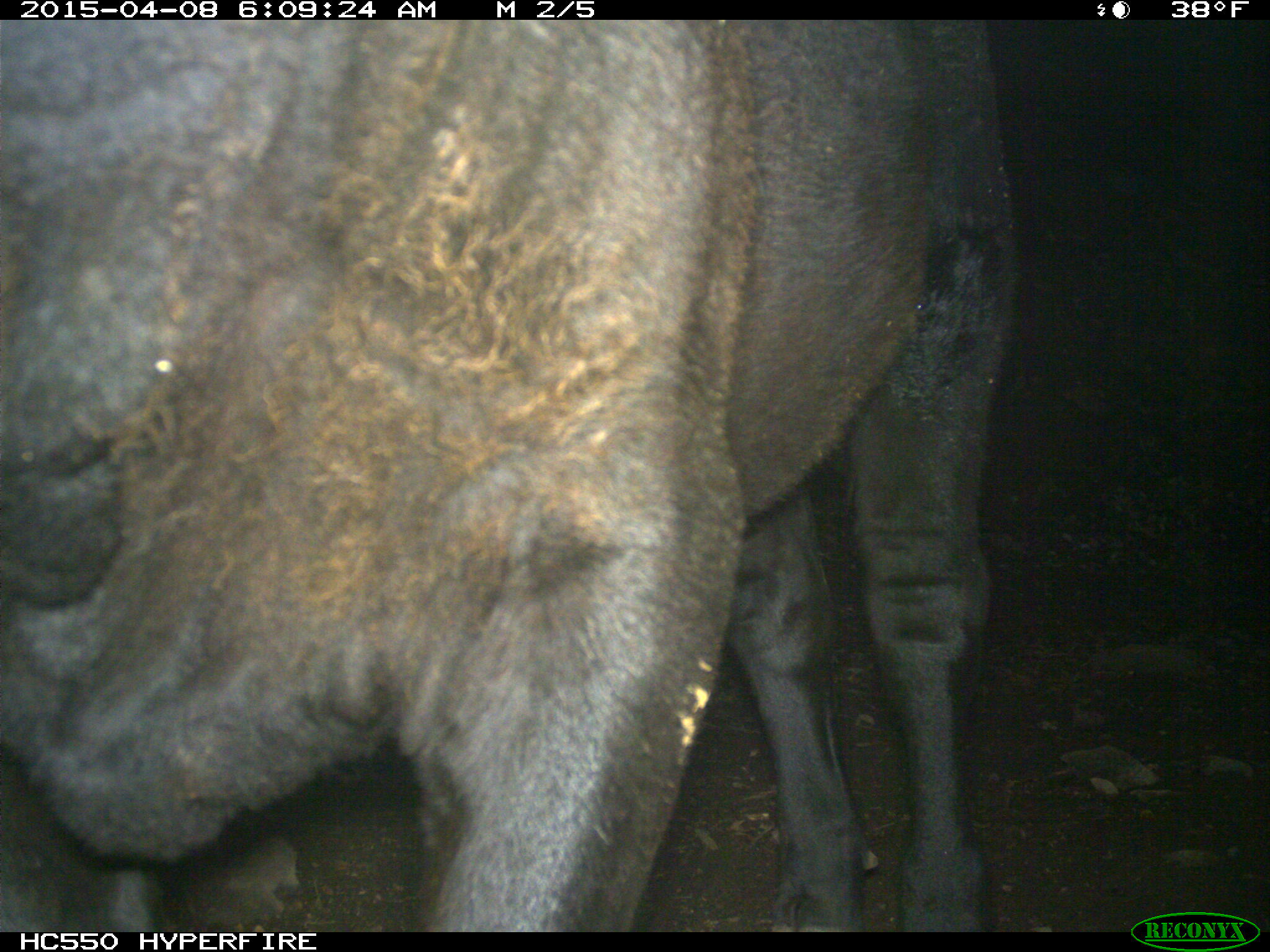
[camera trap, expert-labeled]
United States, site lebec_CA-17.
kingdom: Animalia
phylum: Chordata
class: Mammalia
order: Artiodactyla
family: Bovidae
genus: Bos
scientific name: Bos taurus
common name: domestic cow